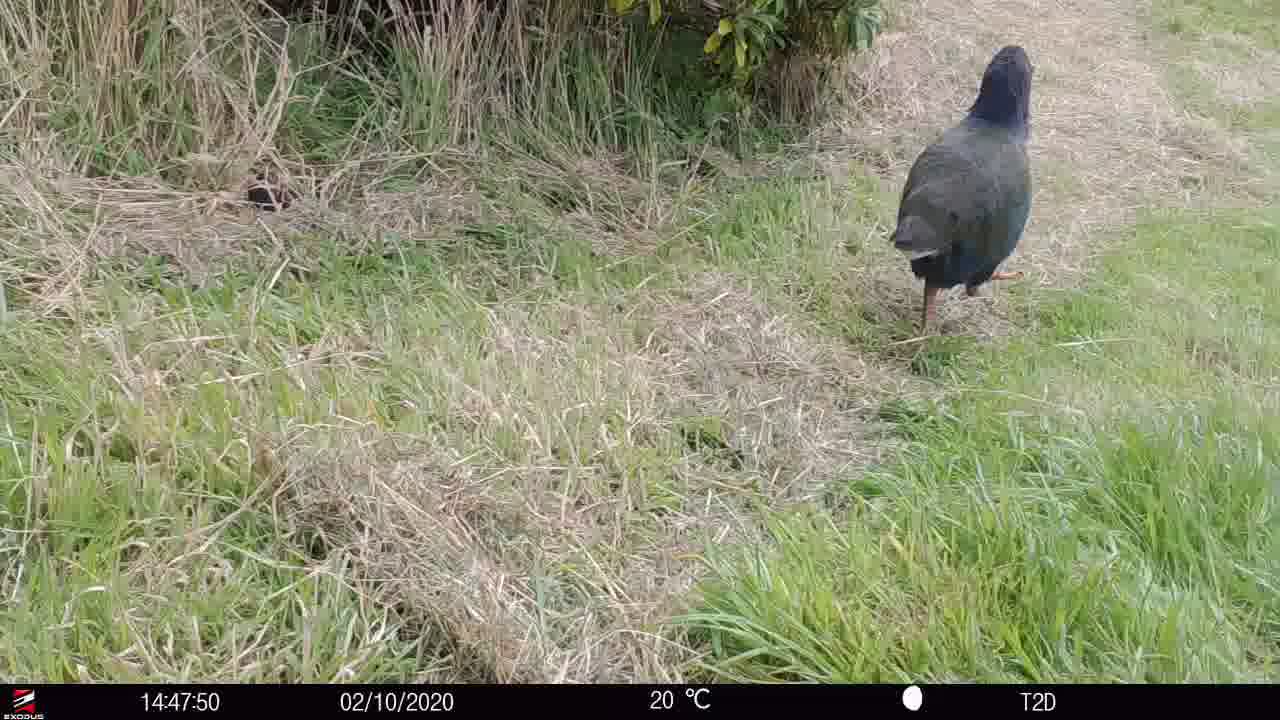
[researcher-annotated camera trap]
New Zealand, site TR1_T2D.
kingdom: Animalia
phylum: Chordata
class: Aves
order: Gruiformes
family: Rallidae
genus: Porphyrio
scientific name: Porphyrio mantelli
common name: takahe